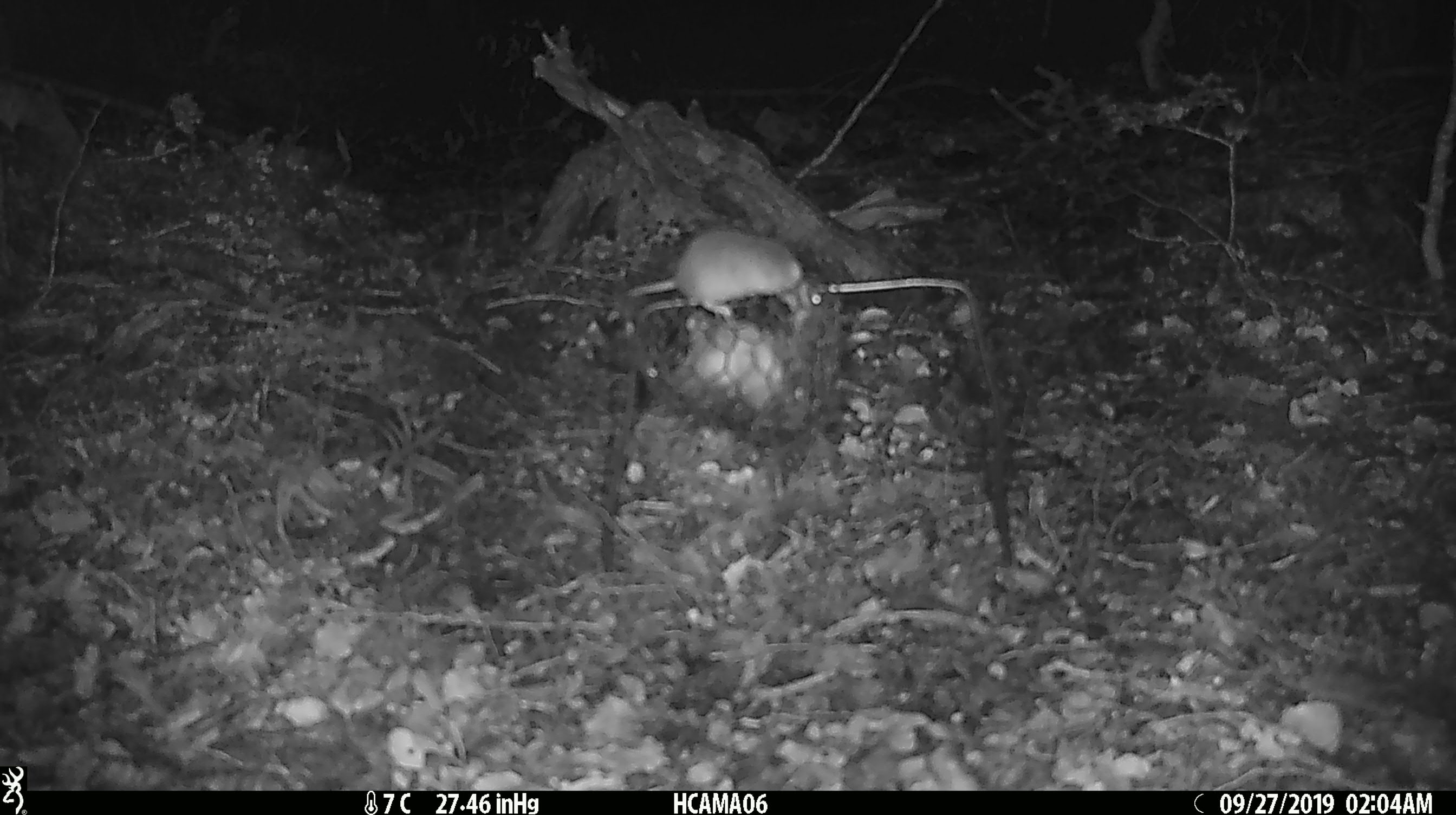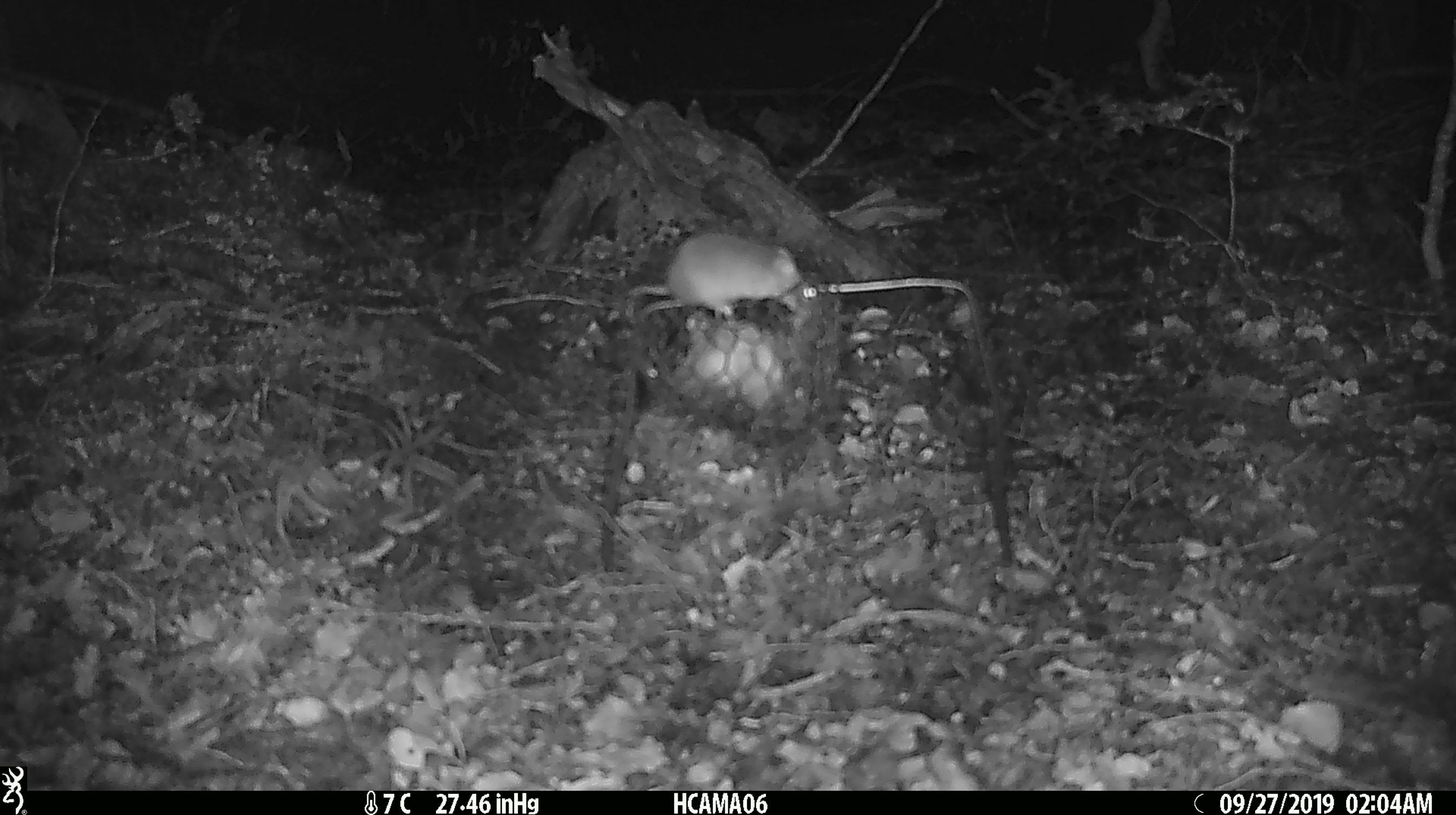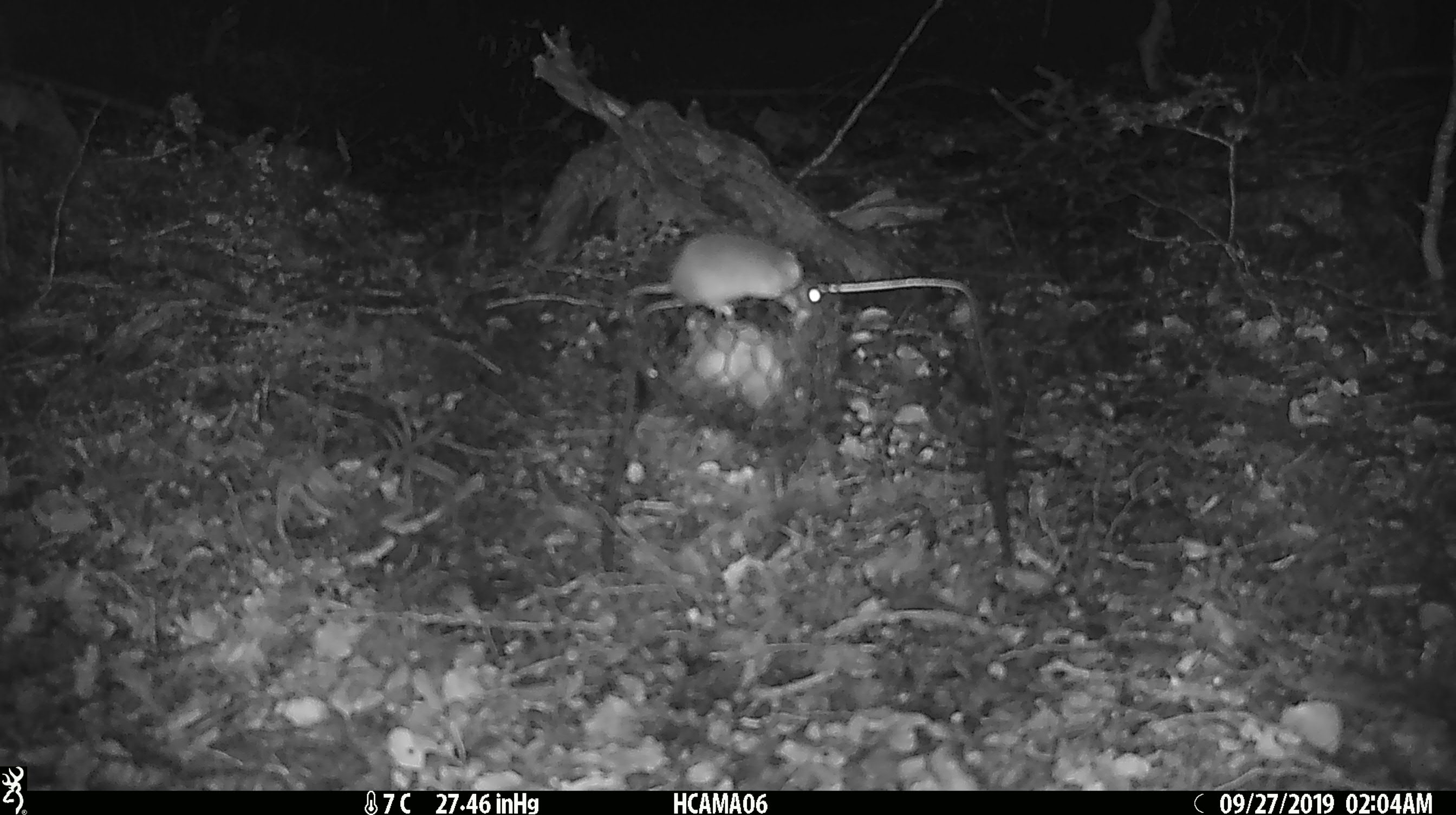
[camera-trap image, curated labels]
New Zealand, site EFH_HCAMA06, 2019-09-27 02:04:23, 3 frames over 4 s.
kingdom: Animalia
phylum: Chordata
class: Mammalia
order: Rodentia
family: Muridae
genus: Mus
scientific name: Mus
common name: mouse